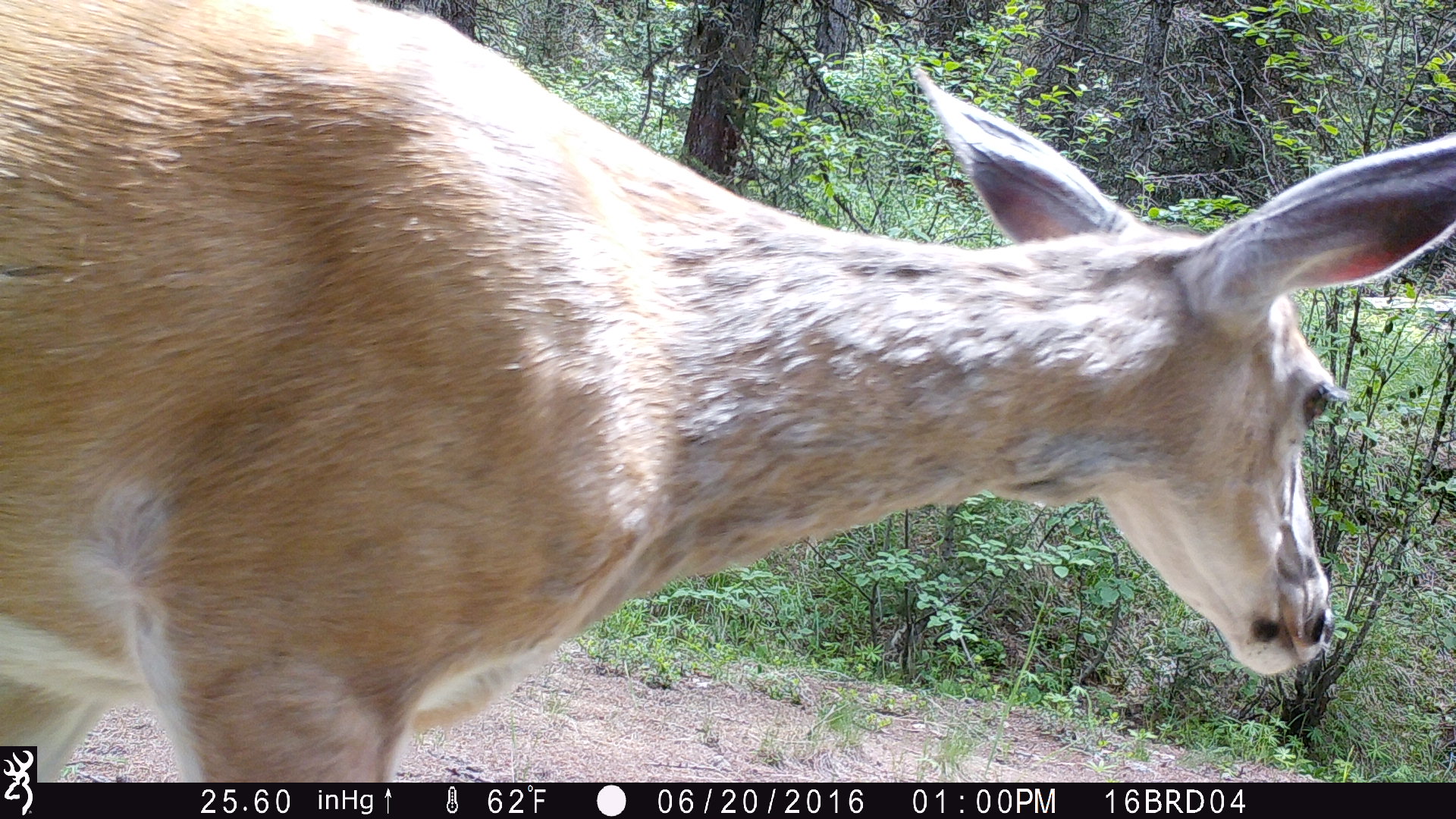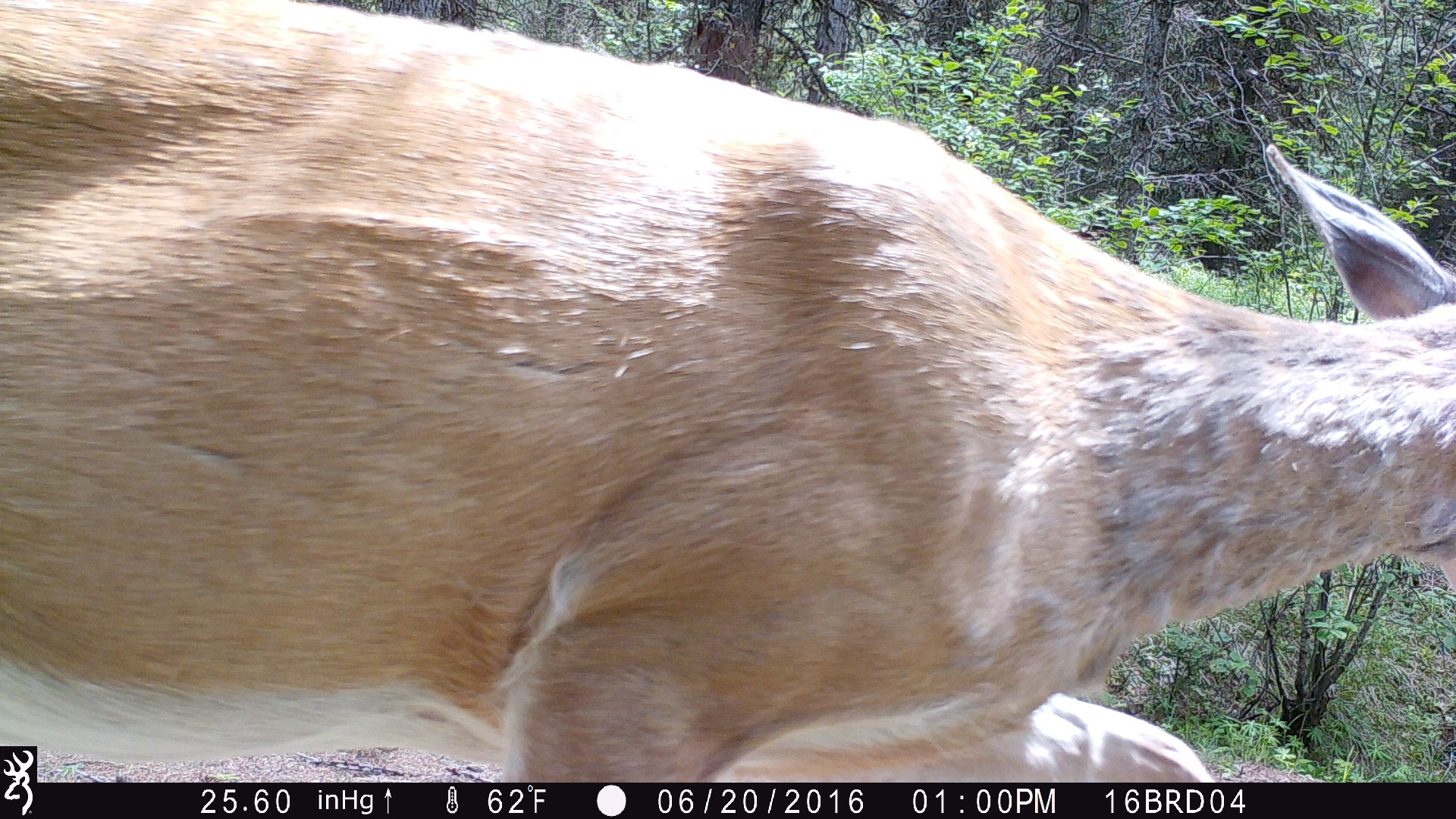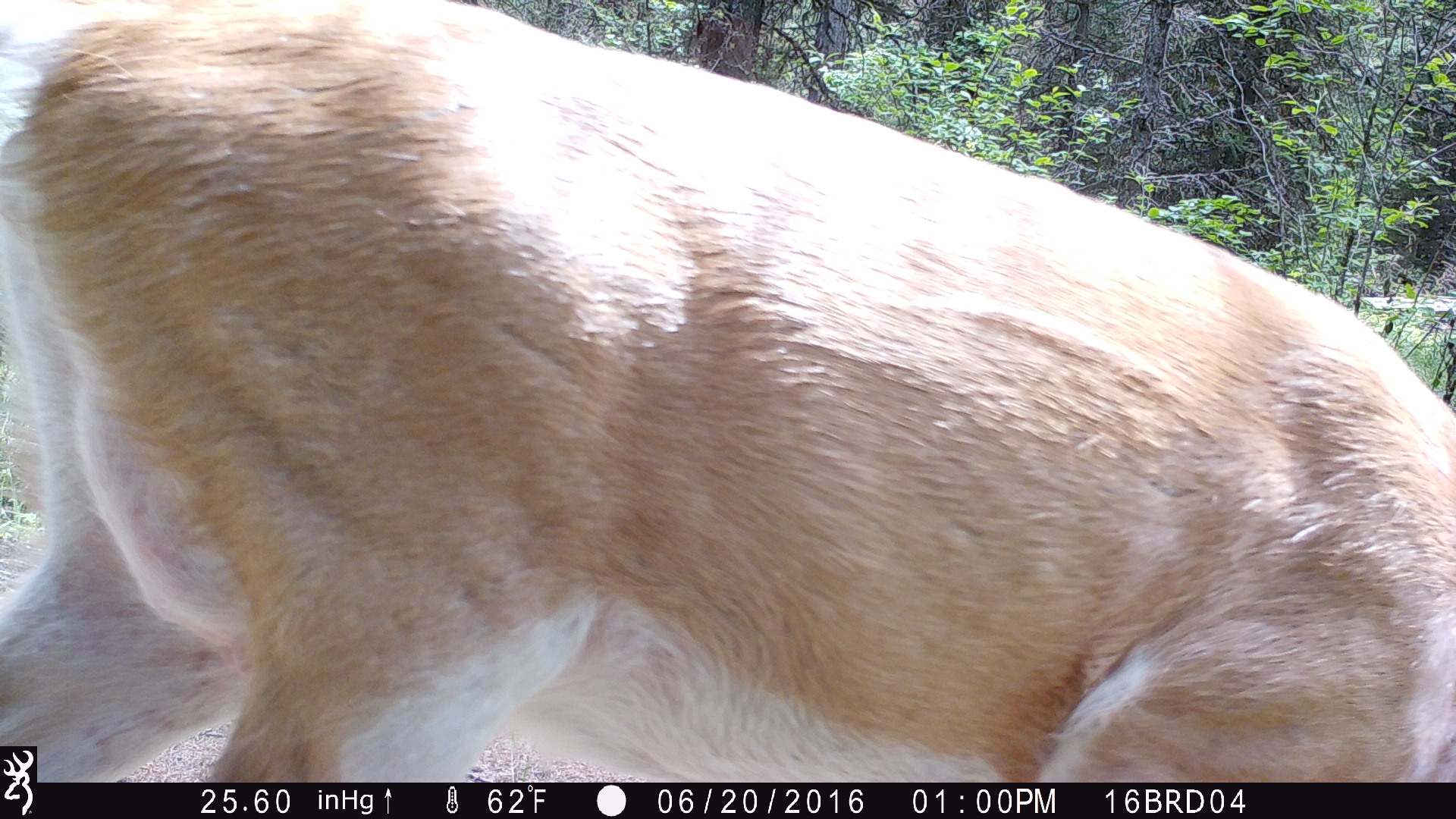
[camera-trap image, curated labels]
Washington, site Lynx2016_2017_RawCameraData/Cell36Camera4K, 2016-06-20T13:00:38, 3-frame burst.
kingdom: Animalia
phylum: Chordata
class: Mammalia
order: Artiodactyla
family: Cervidae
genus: Odocoileus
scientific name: Odocoileus virginianus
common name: white-tailed deer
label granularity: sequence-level